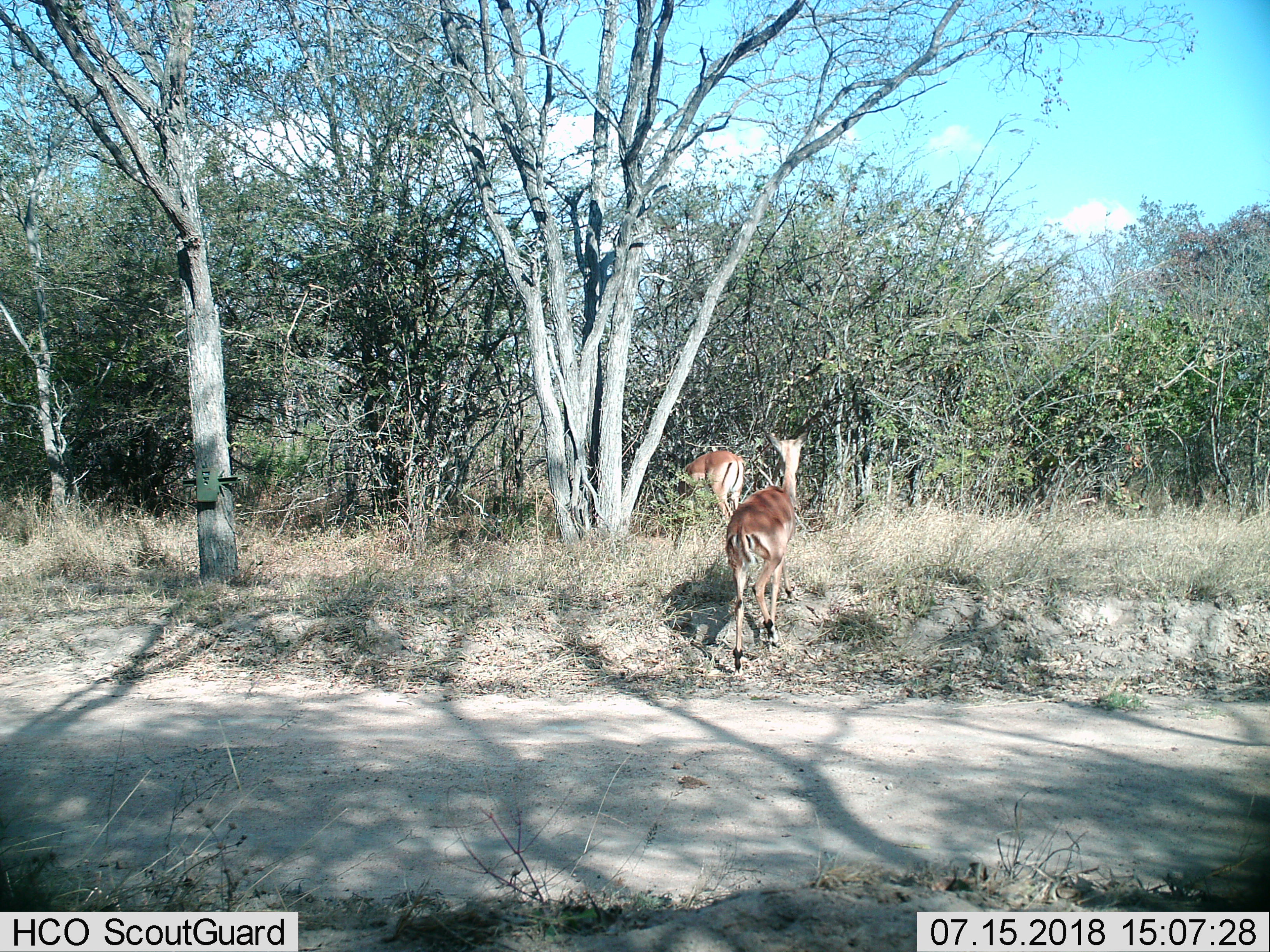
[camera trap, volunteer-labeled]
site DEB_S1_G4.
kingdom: Animalia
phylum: Chordata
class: Mammalia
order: Artiodactyla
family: Bovidae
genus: Aepyceros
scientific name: Aepyceros melampus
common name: impala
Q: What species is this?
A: Impala (Aepyceros melampus).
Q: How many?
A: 2.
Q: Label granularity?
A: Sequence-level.